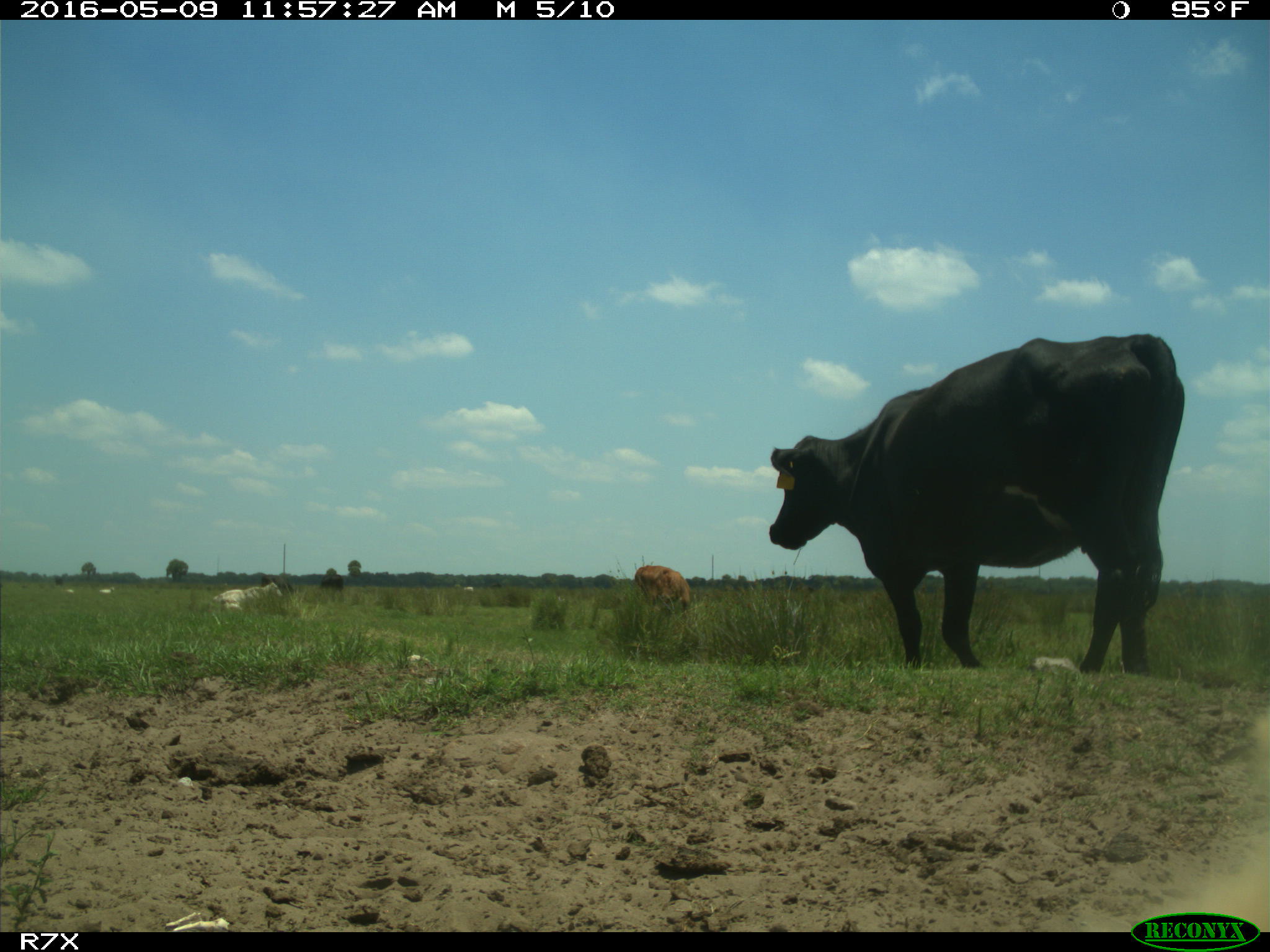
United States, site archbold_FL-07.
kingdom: Animalia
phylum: Chordata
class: Mammalia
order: Artiodactyla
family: Bovidae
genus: Bos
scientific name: Bos taurus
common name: domestic cow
Bos taurus (domestic cow).